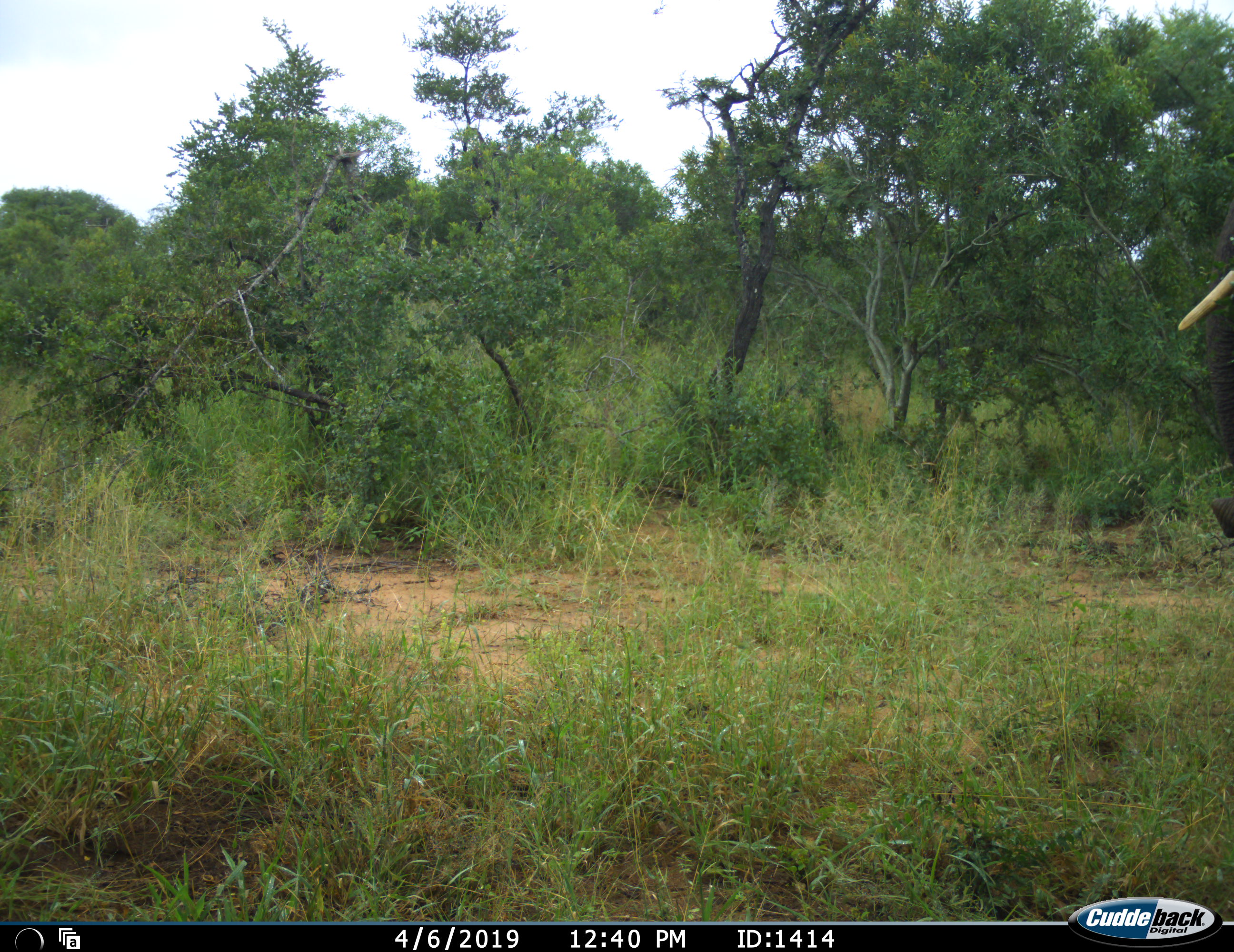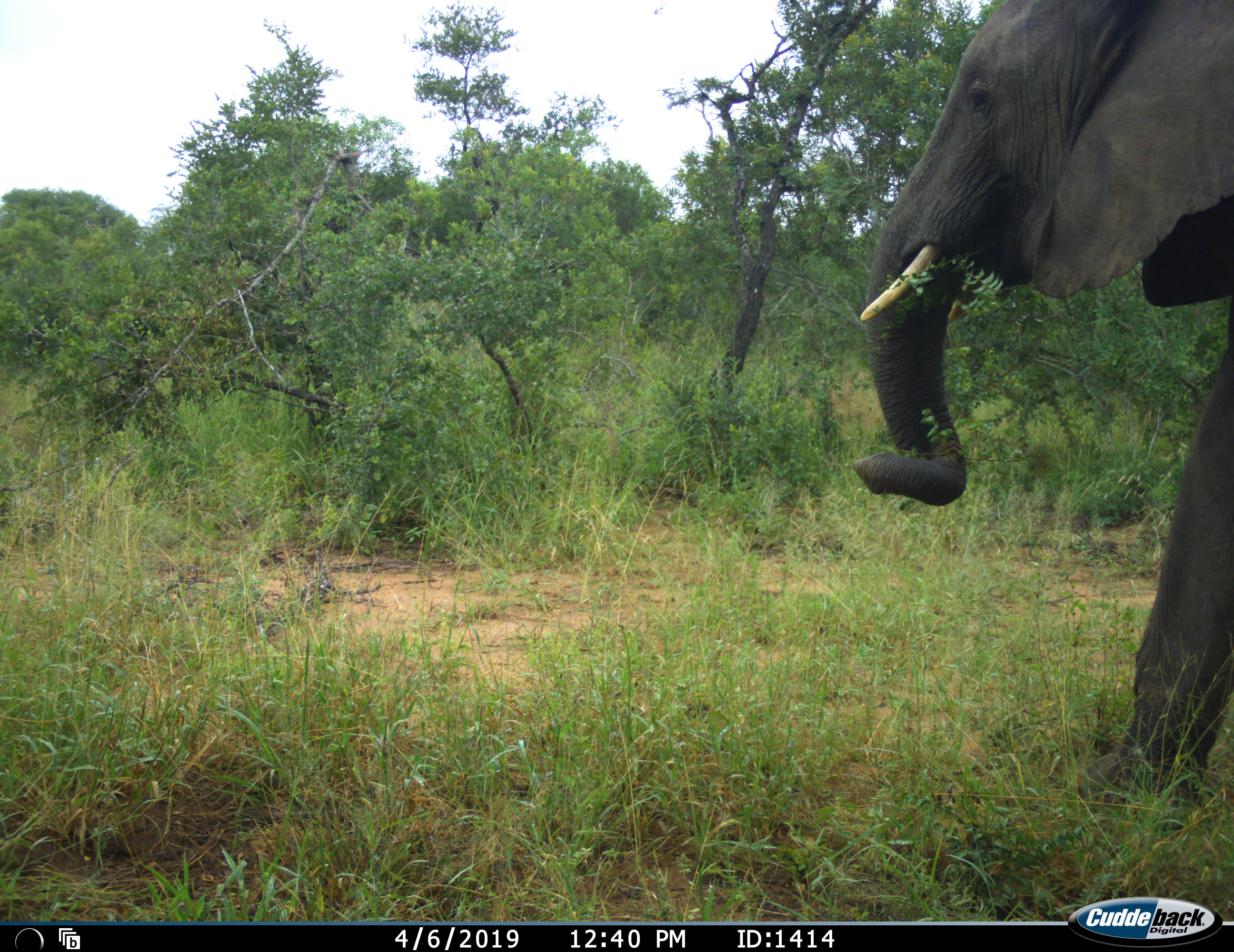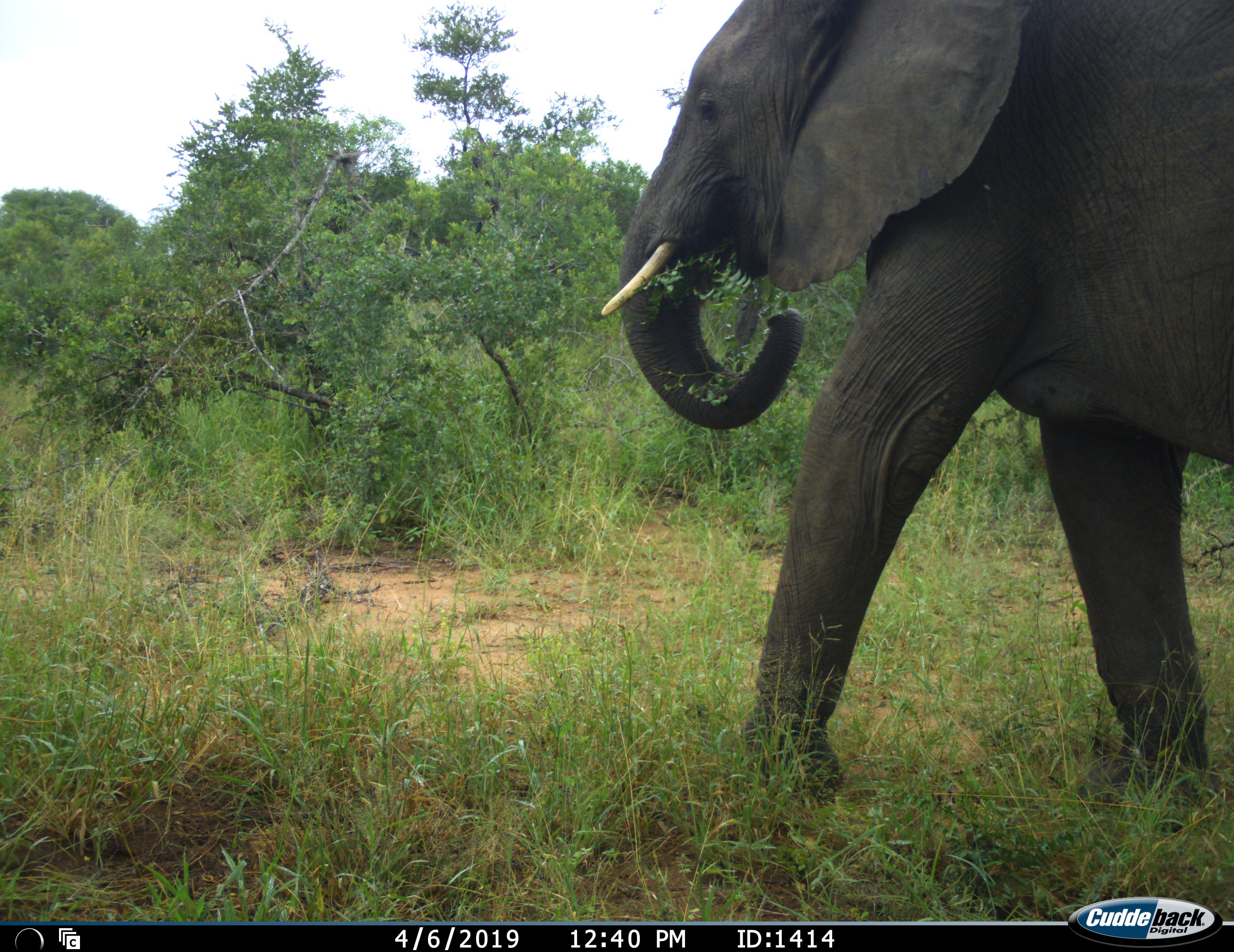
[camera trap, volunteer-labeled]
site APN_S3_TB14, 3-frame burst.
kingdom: Animalia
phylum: Chordata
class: Mammalia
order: Proboscidea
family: Elephantidae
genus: Loxodonta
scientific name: Loxodonta africana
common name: african bush elephant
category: elephant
Elephant (african bush elephant) (Loxodonta africana), count 1. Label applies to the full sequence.